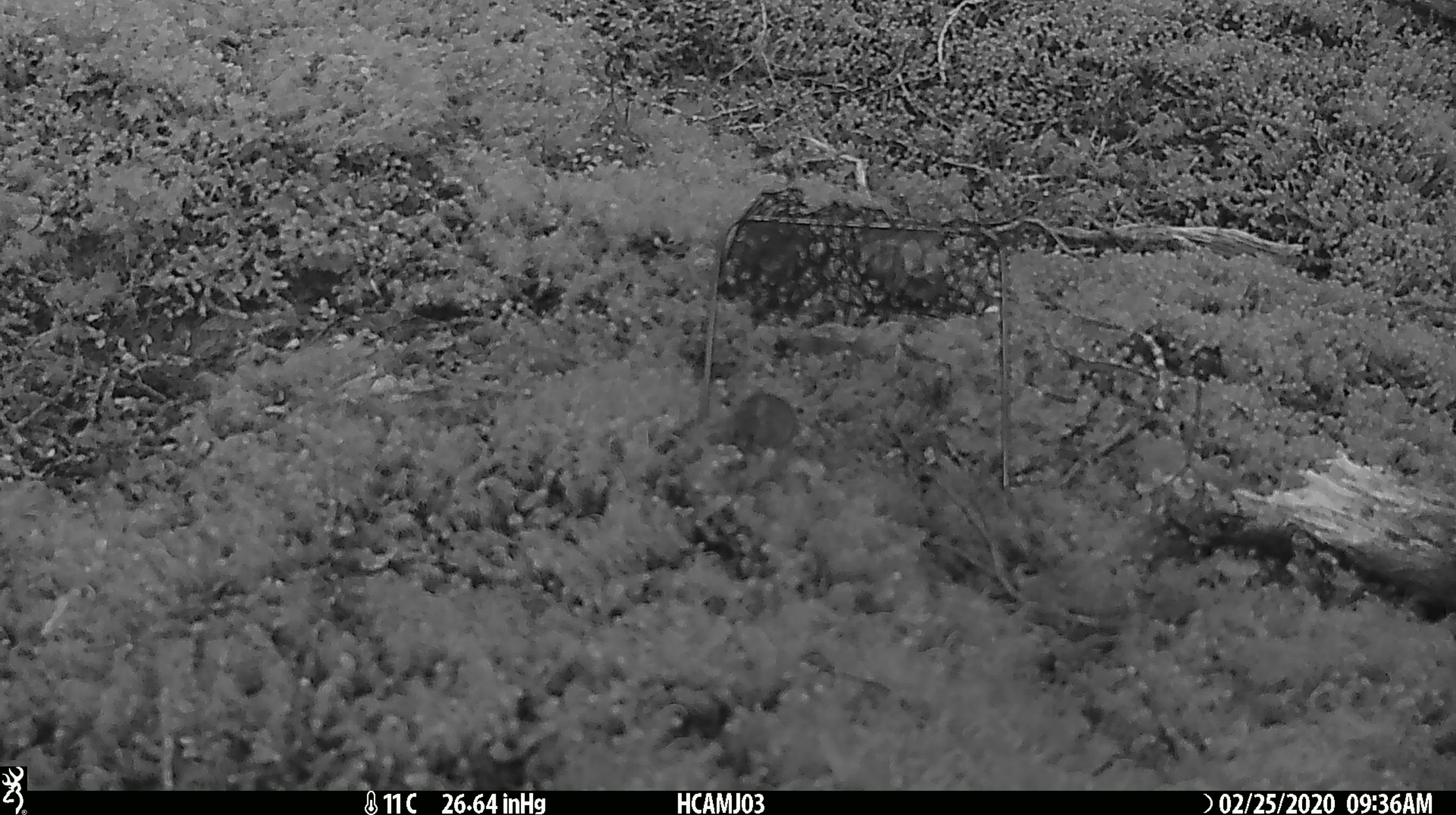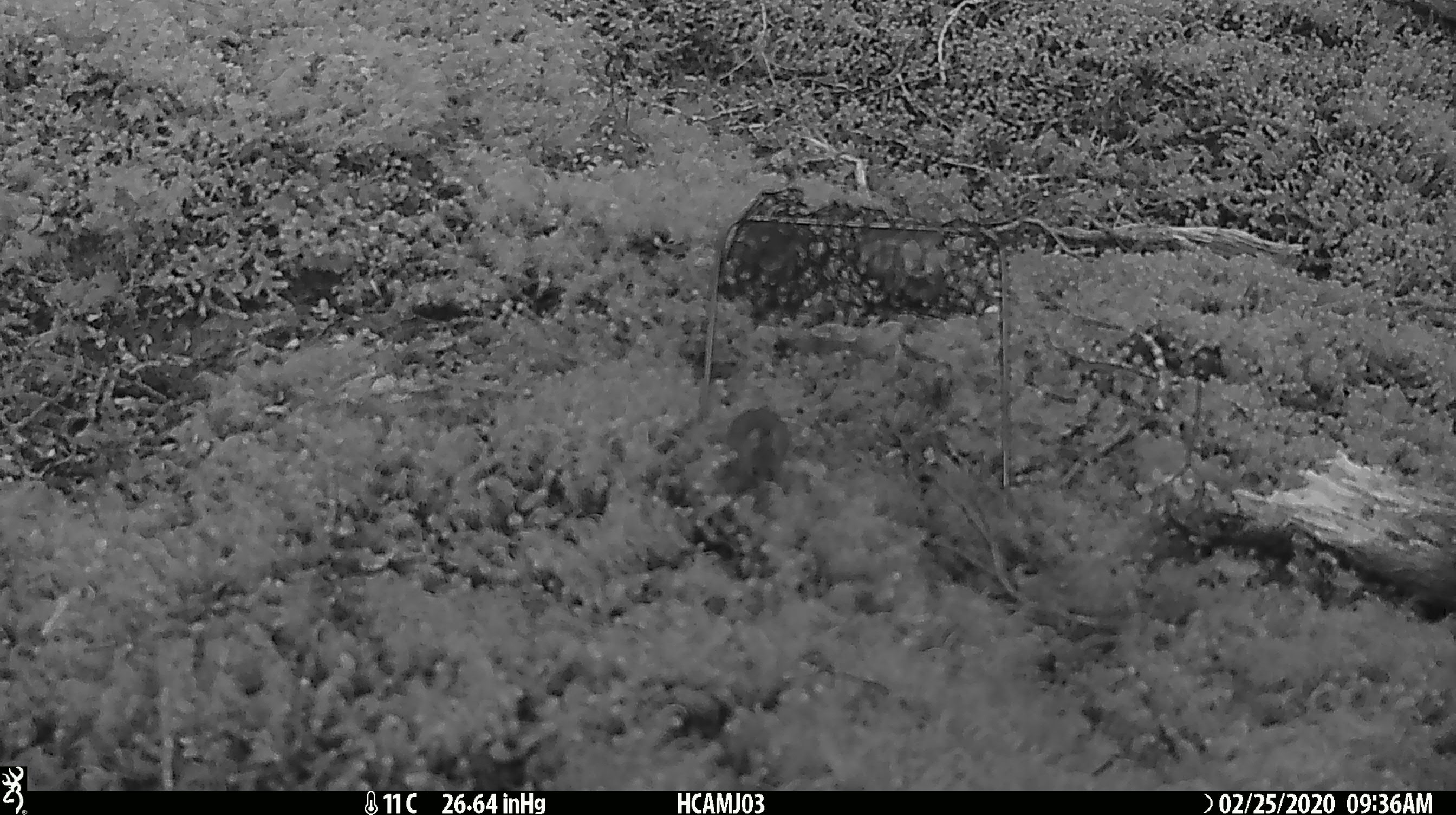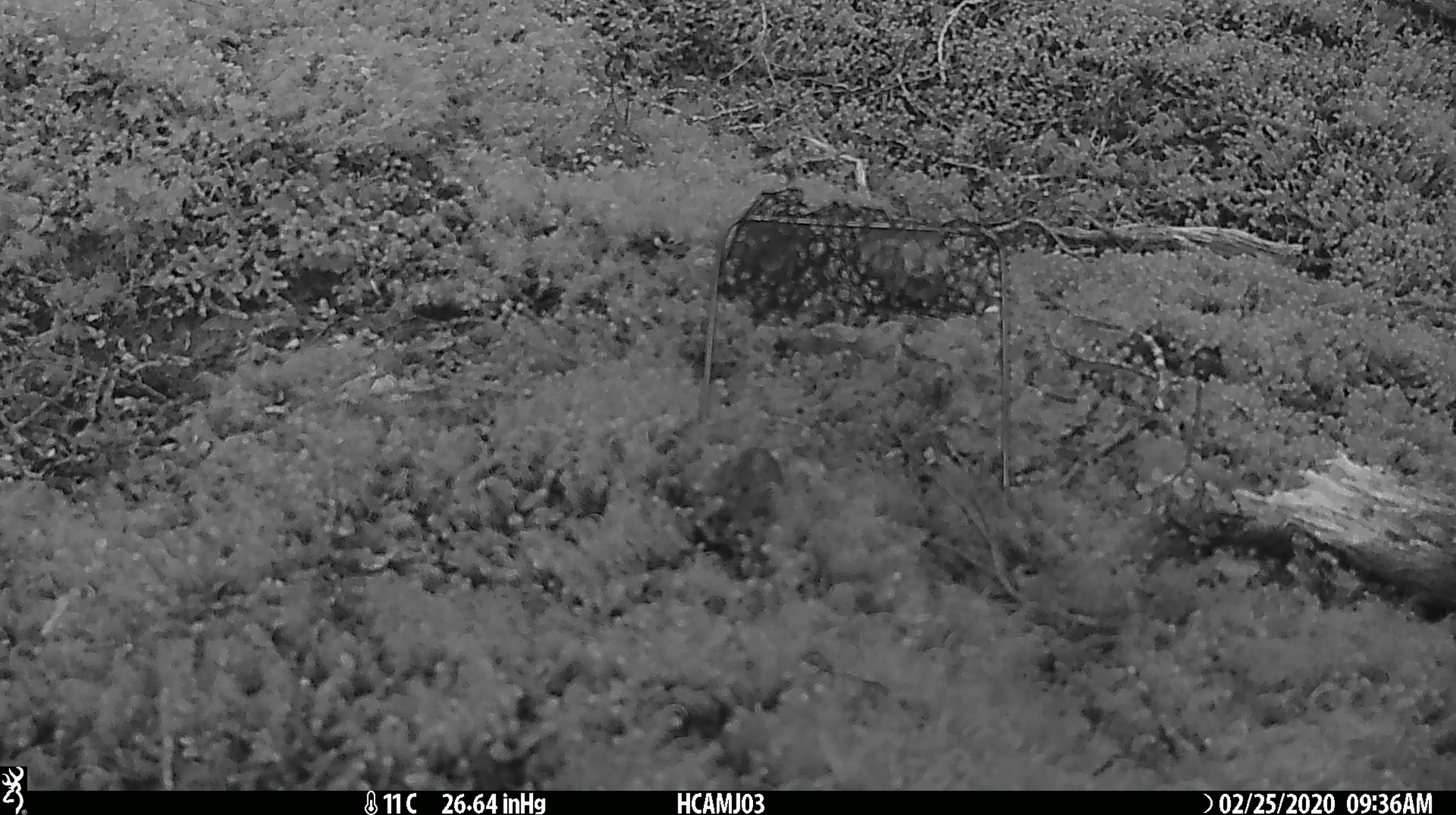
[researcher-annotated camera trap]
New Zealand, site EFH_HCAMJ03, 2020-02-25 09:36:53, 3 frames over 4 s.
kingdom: Animalia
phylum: Chordata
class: Mammalia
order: Rodentia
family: Muridae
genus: Mus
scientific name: Mus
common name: mouse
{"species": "mouse (Mus)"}